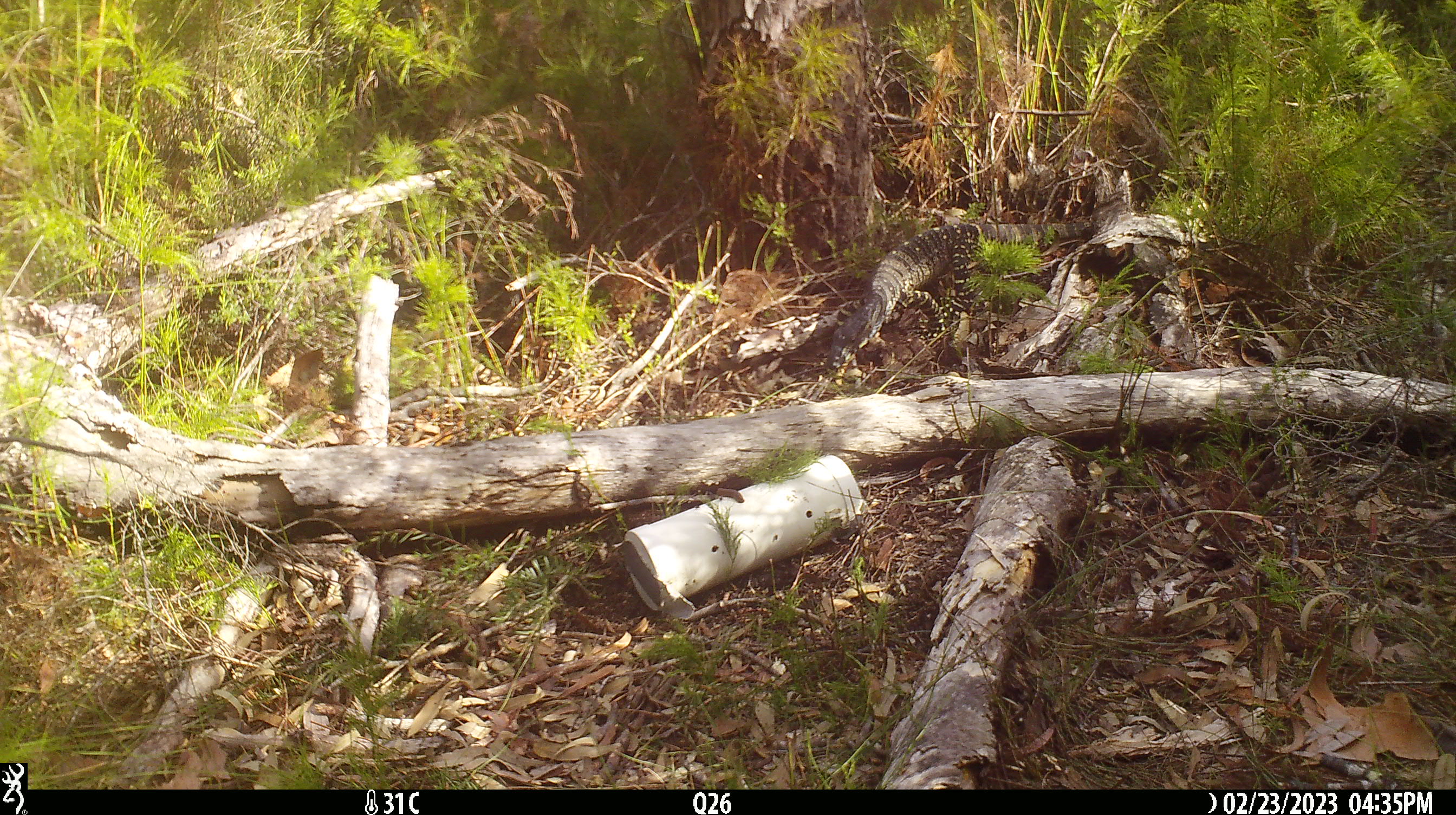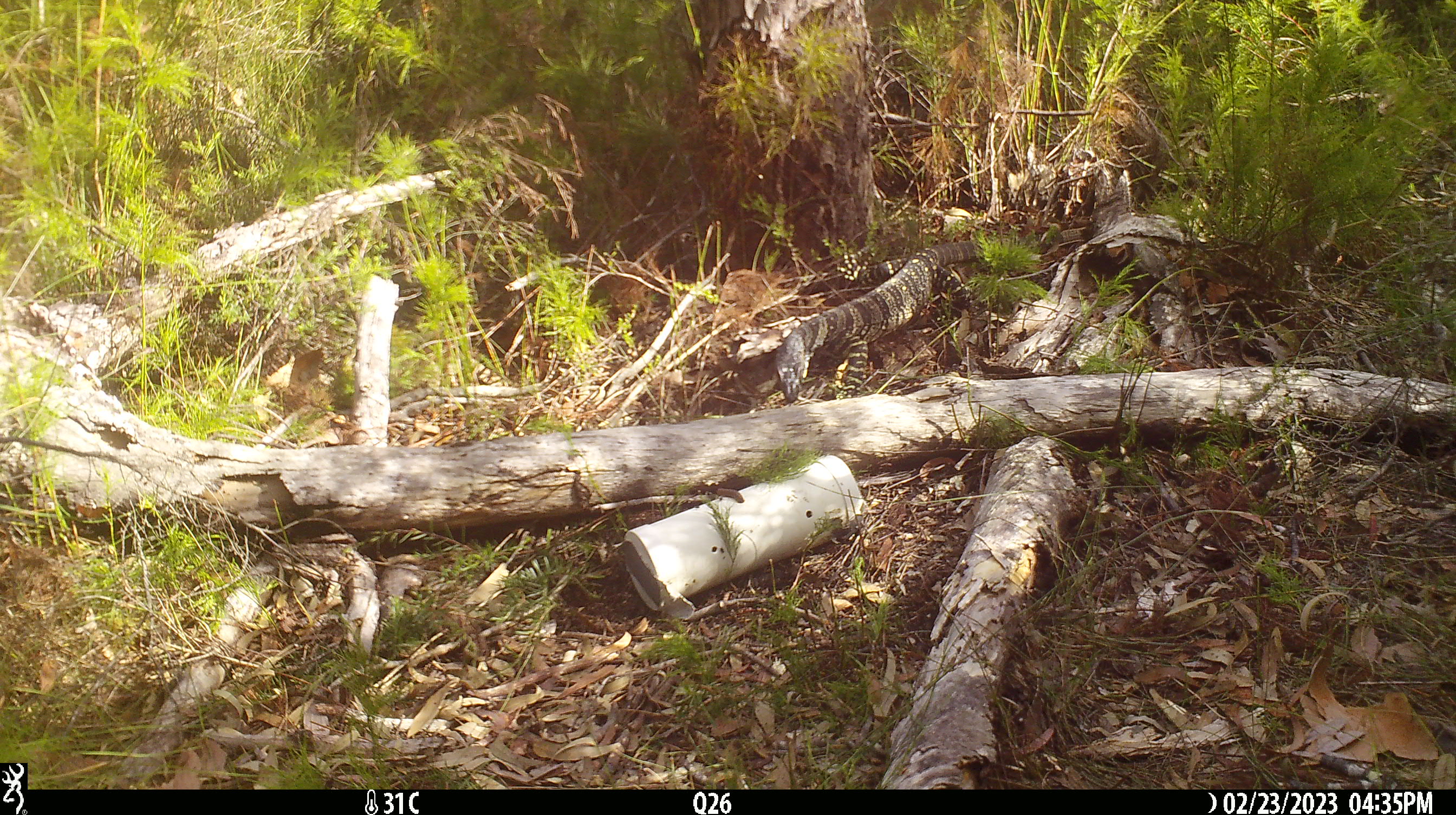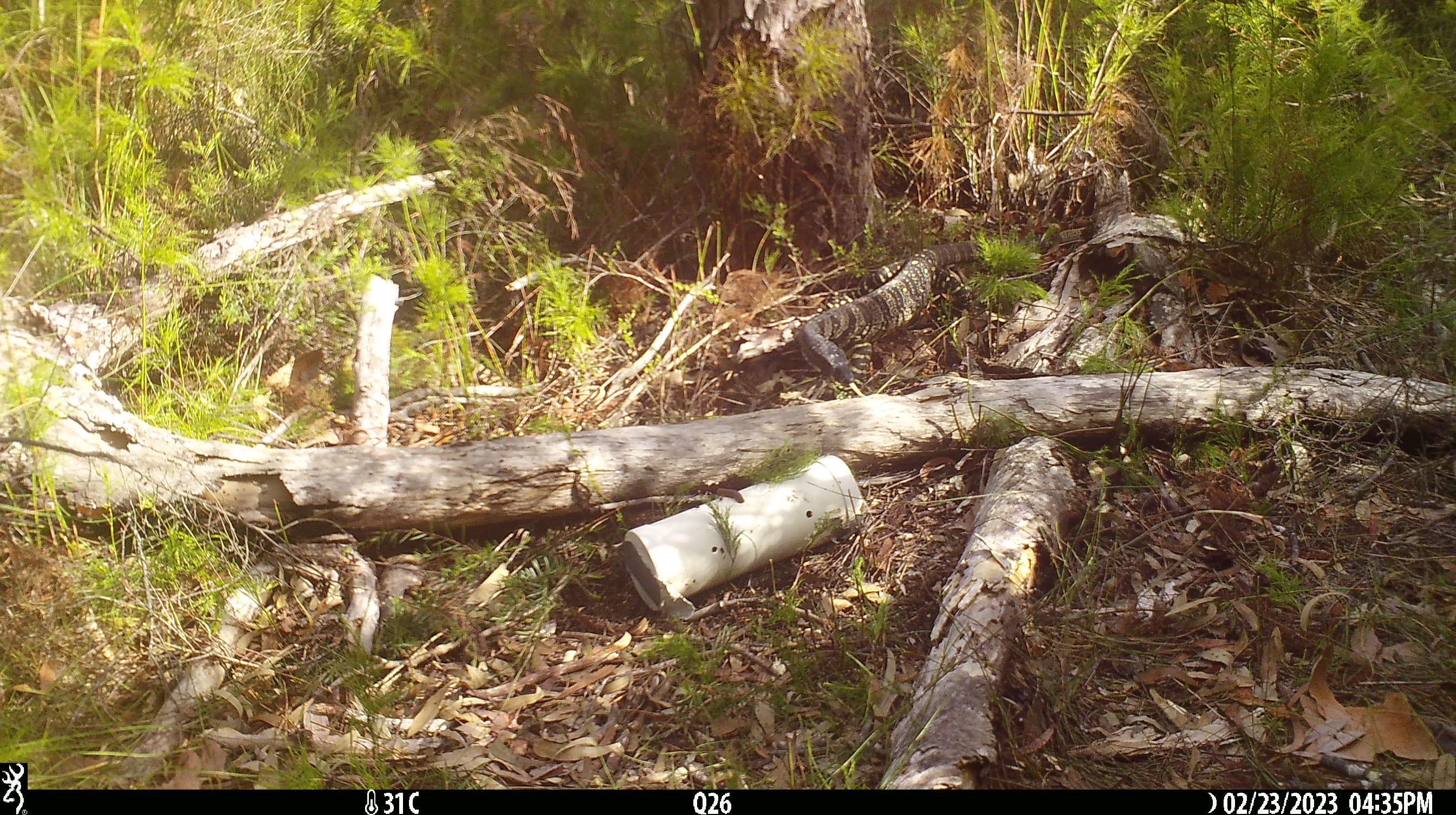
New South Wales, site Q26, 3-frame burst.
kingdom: Animalia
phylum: Chordata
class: Reptilia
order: Squamata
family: Varanidae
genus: Varanus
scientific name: Varanus varius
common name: lace monitor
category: goanna